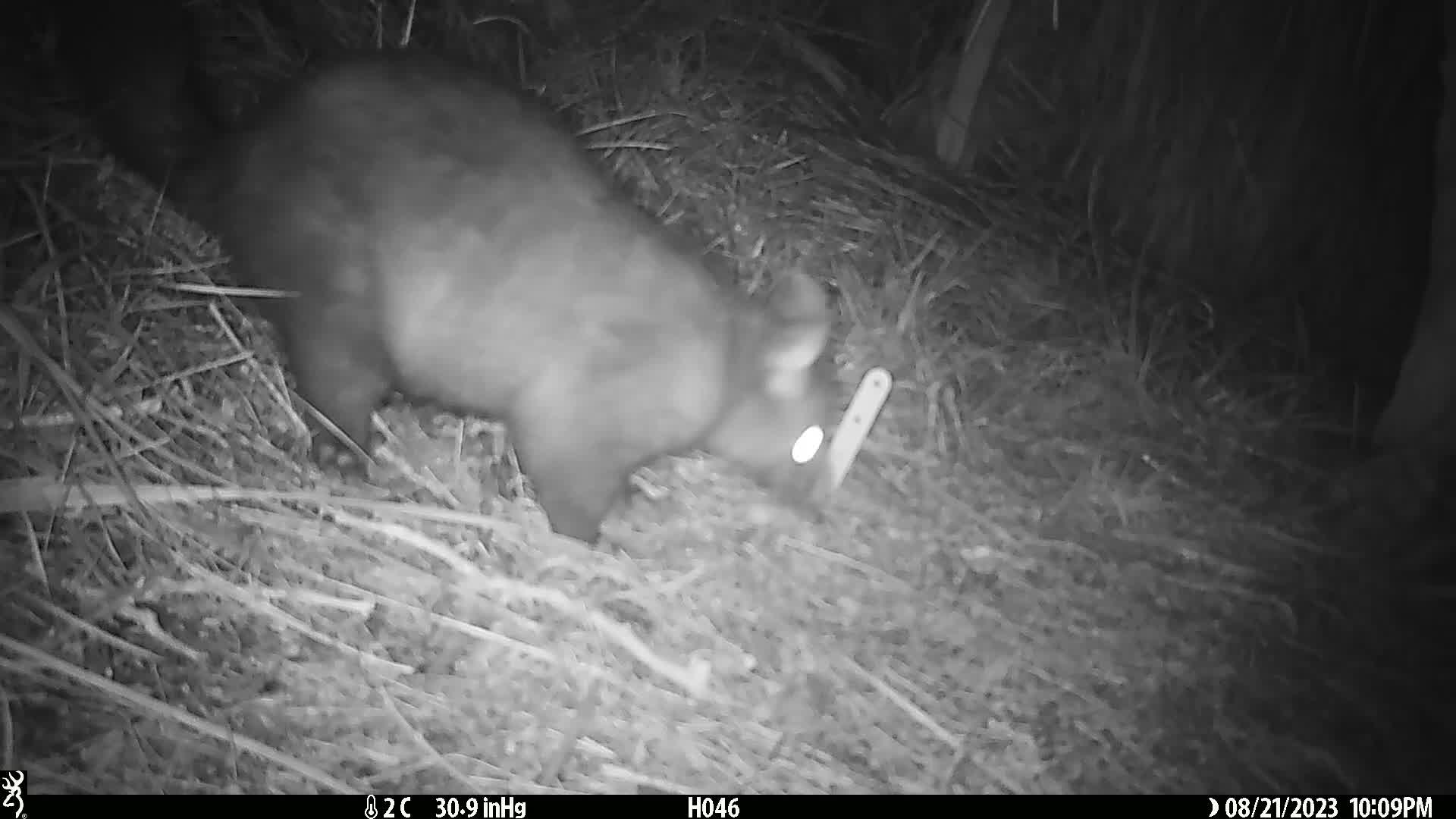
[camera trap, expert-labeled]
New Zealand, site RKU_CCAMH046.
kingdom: Animalia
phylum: Chordata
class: Mammalia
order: Diprotodontia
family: Phalangeridae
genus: Trichosurus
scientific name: Trichosurus vulpecula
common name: common brushtail possum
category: possum